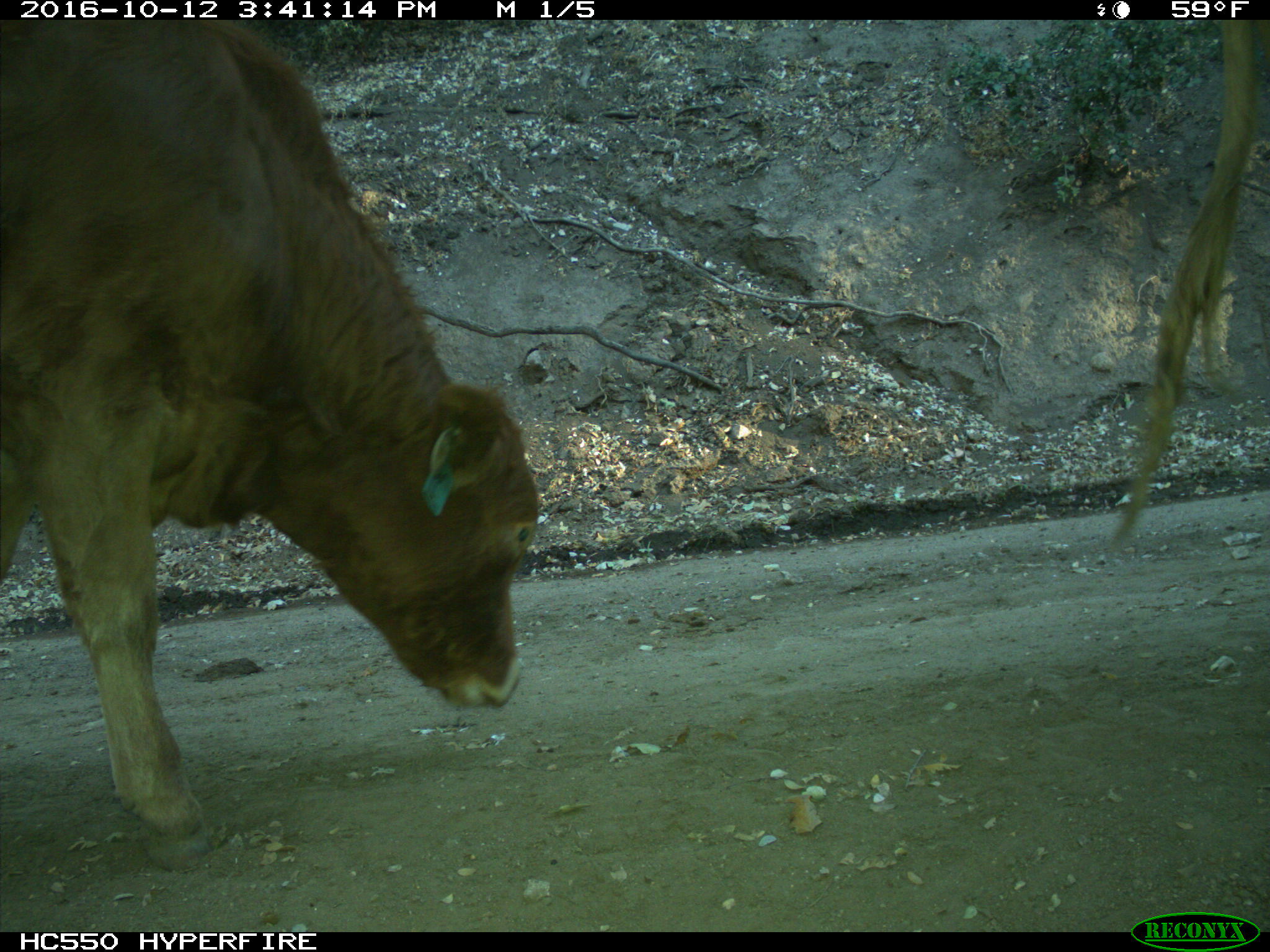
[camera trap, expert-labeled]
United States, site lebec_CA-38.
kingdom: Animalia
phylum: Chordata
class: Mammalia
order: Artiodactyla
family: Bovidae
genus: Bos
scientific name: Bos taurus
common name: domestic cow